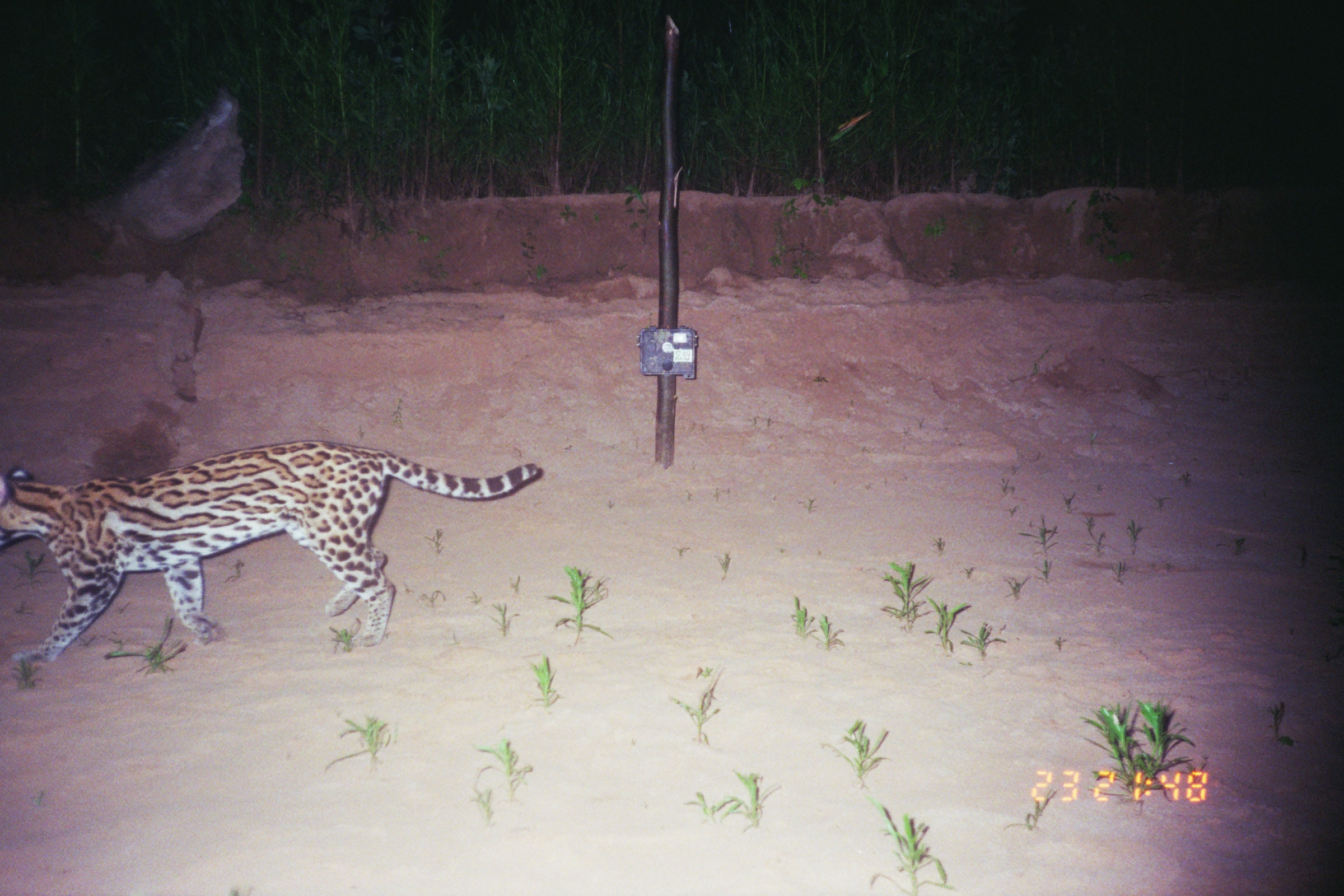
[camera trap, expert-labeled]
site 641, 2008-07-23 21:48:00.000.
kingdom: Animalia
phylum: Chordata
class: Mammalia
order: Carnivora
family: Felidae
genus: Leopardus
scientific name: Leopardus pardalis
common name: ocelot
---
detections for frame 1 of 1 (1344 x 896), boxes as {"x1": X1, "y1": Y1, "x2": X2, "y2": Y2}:
leopardus pardalis: {"x1": 0, "y1": 438, "x2": 539, "y2": 660}